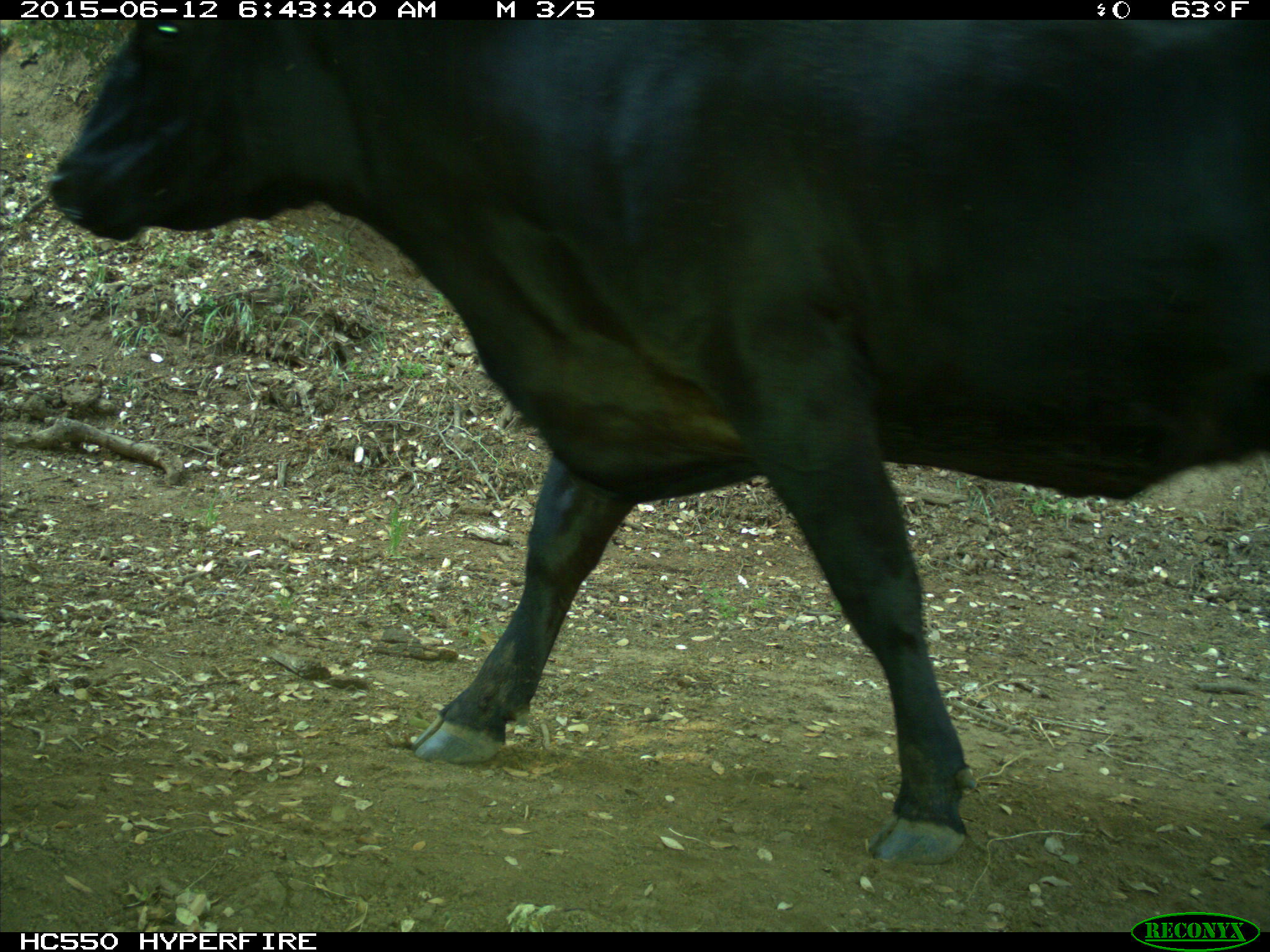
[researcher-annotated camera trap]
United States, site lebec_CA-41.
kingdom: Animalia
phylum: Chordata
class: Mammalia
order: Artiodactyla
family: Bovidae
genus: Bos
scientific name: Bos taurus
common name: domestic cow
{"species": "Bos taurus (domestic cow)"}